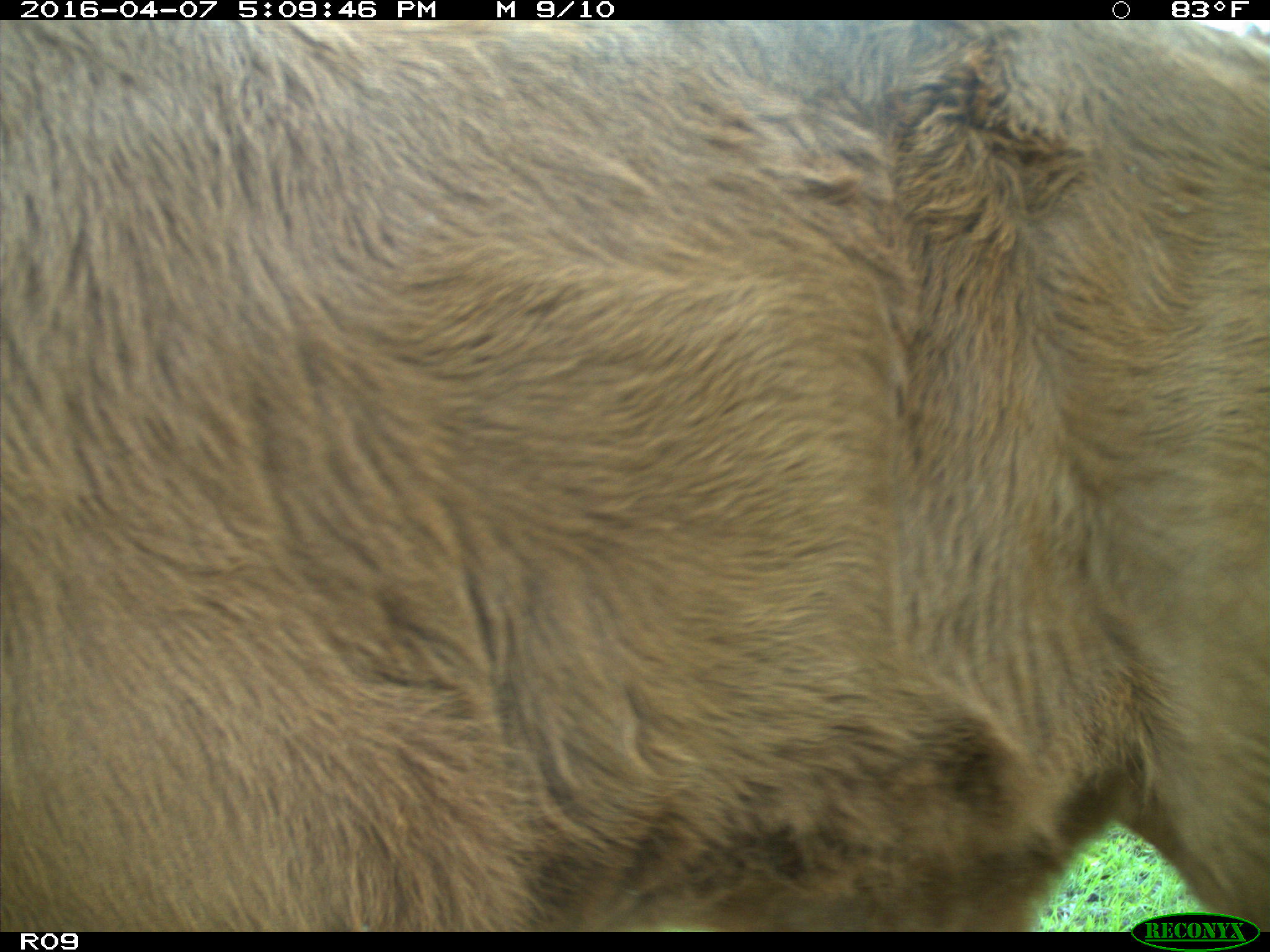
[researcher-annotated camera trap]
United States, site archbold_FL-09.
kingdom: Animalia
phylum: Chordata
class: Mammalia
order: Artiodactyla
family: Bovidae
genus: Bos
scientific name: Bos taurus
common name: domestic cow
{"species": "Bos taurus (domestic cow)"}